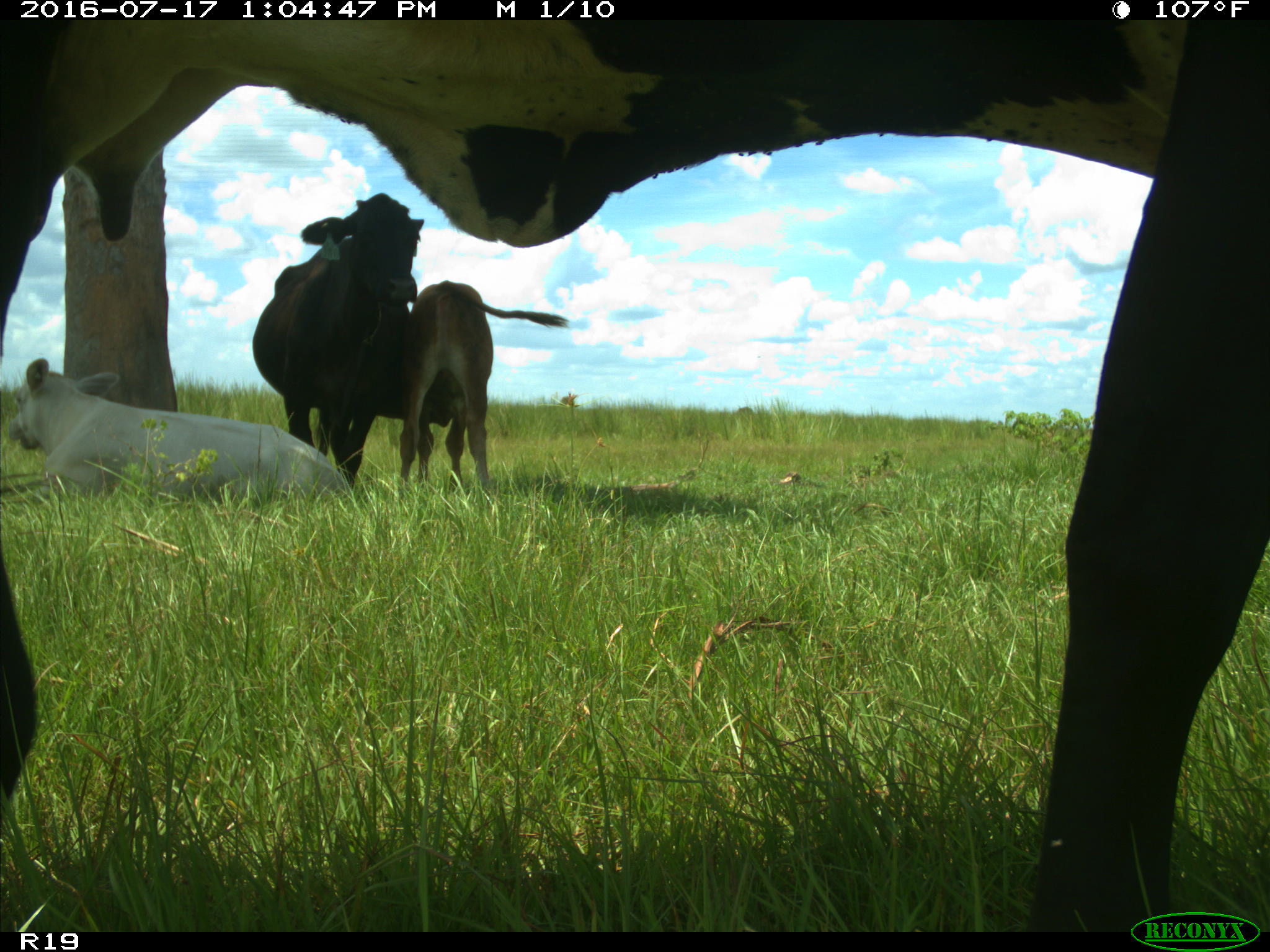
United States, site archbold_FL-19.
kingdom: Animalia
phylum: Chordata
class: Mammalia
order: Artiodactyla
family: Bovidae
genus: Bos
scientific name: Bos taurus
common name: domestic cow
Bos taurus (domestic cow).